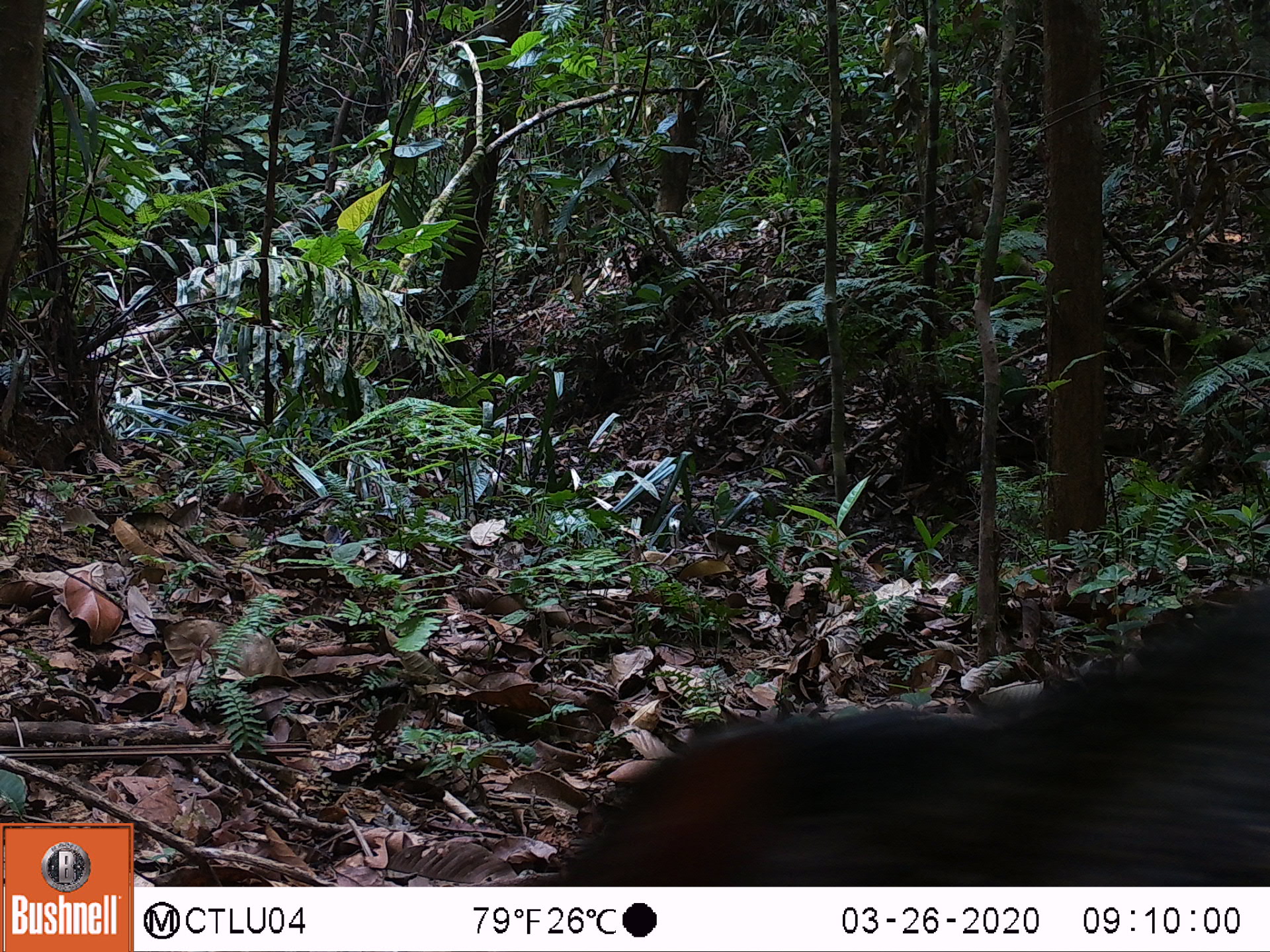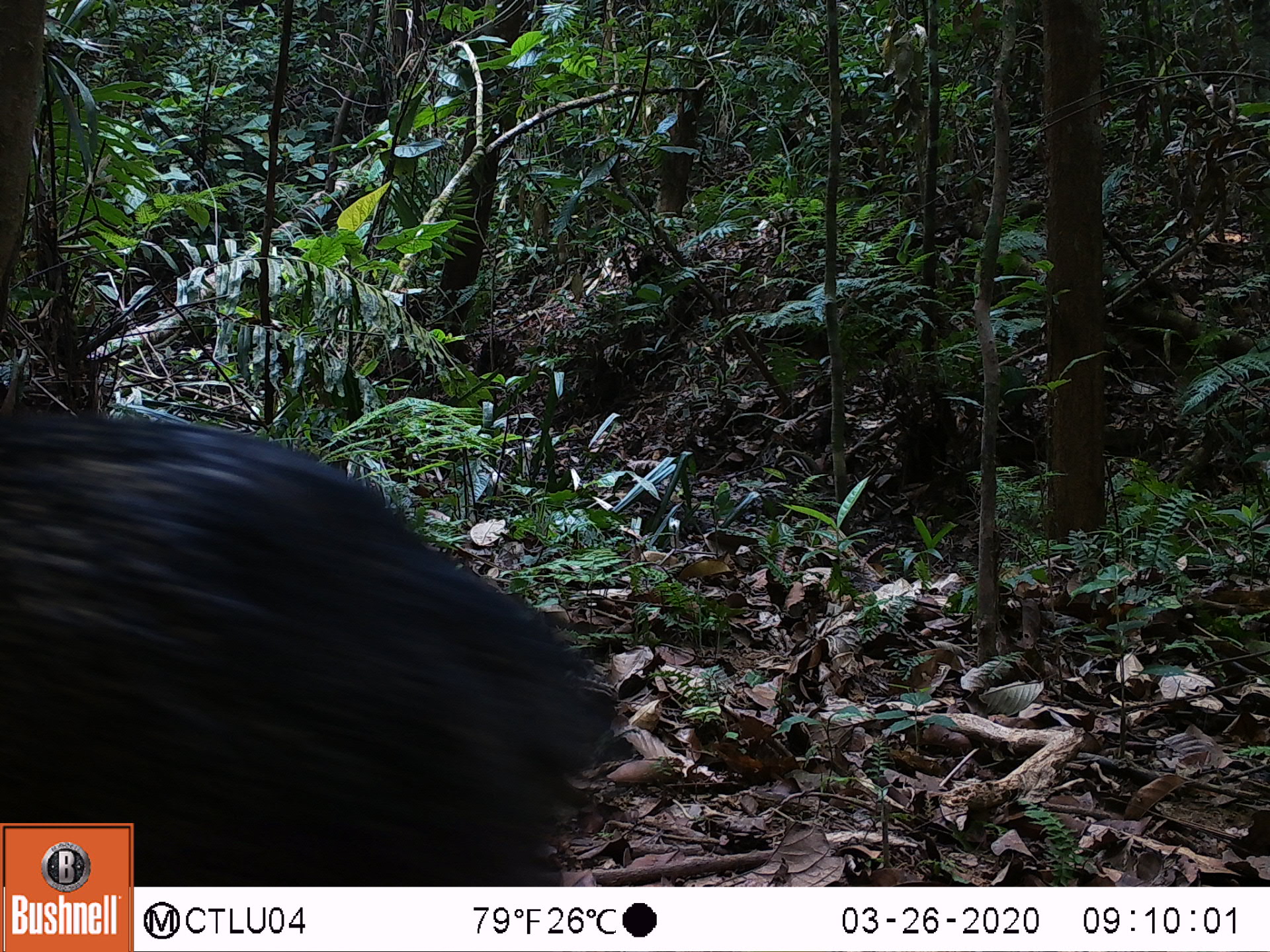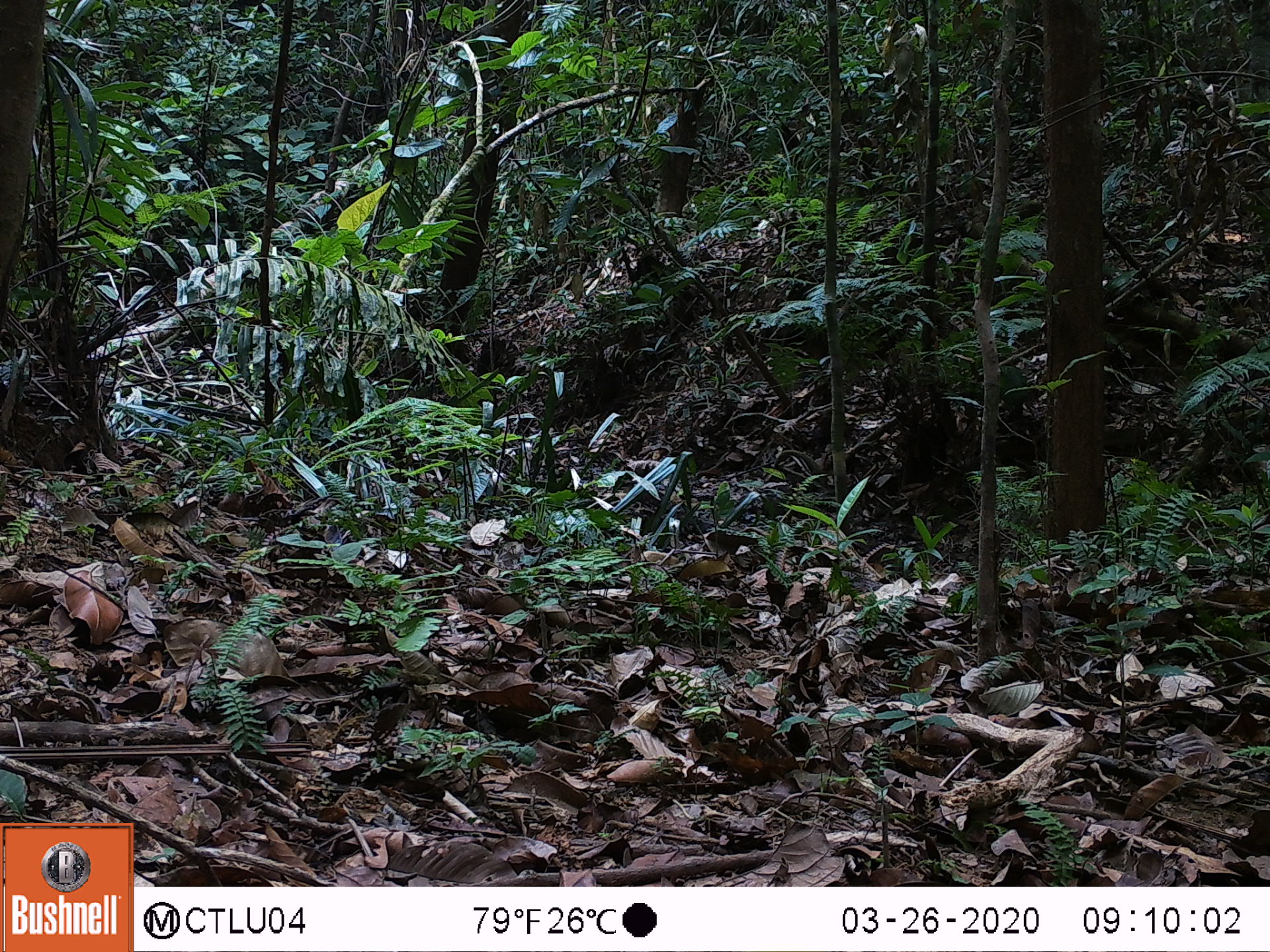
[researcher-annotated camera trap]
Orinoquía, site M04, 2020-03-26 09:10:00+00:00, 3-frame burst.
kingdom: Animalia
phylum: Chordata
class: Mammalia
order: Artiodactyla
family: Tayassuidae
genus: Pecari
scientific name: Pecari tajacu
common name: collared peccary